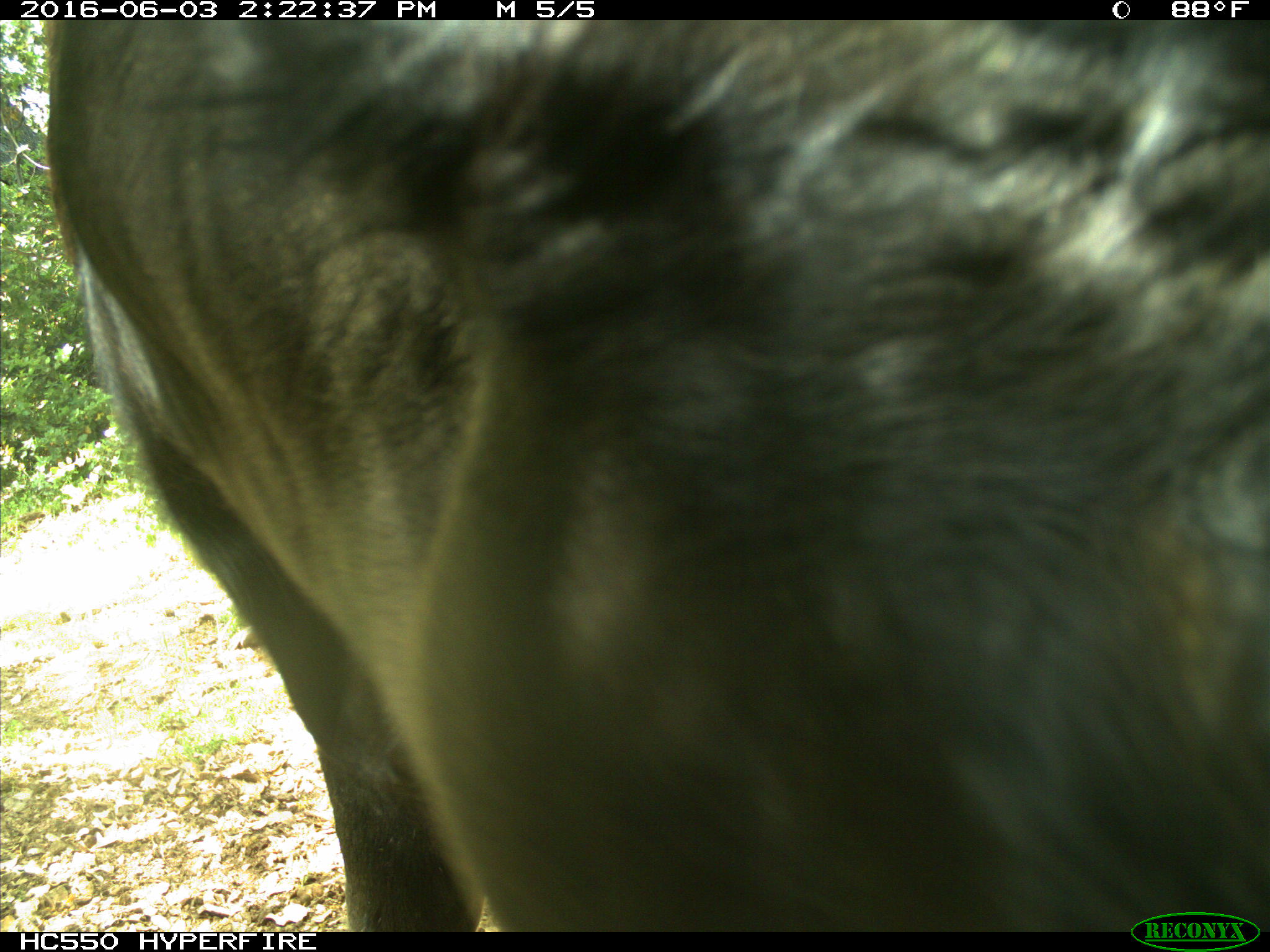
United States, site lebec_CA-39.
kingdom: Animalia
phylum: Chordata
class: Mammalia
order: Artiodactyla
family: Bovidae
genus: Bos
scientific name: Bos taurus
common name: domestic cow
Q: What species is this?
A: Bos taurus (domestic cow).